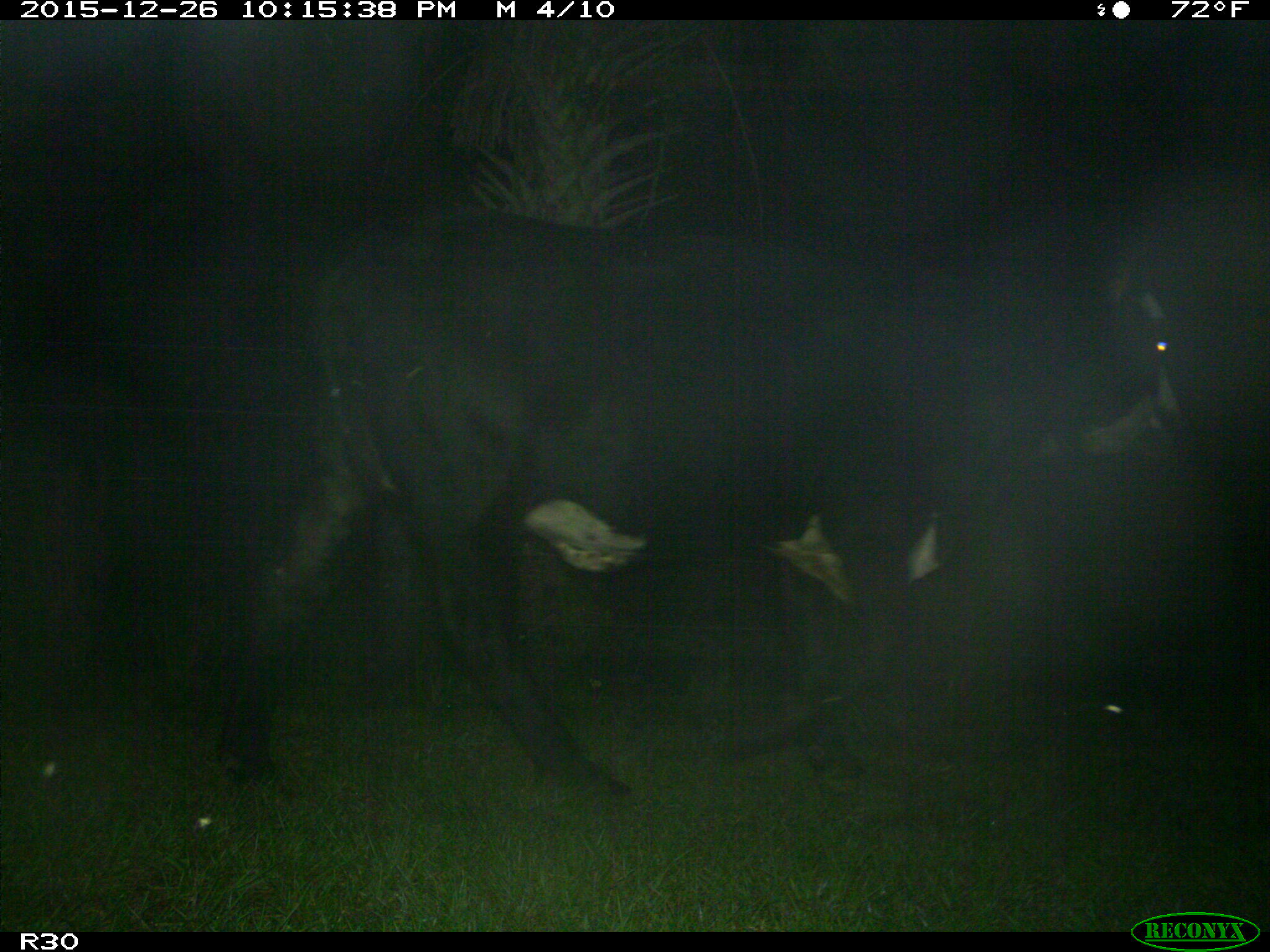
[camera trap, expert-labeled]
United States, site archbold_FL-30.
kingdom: Animalia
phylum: Chordata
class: Mammalia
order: Artiodactyla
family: Bovidae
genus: Bos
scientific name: Bos taurus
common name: domestic cow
Bos taurus (domestic cow).